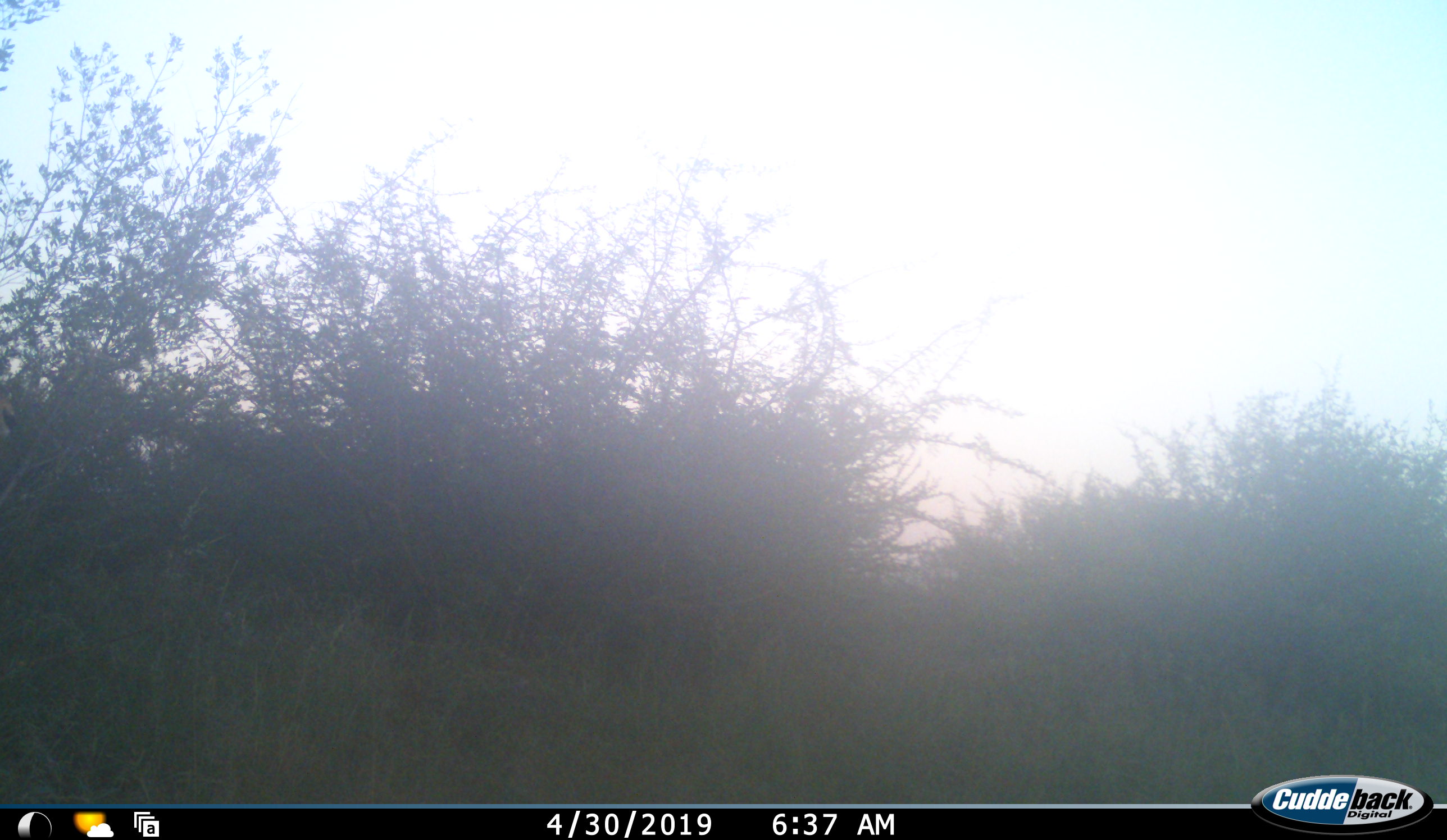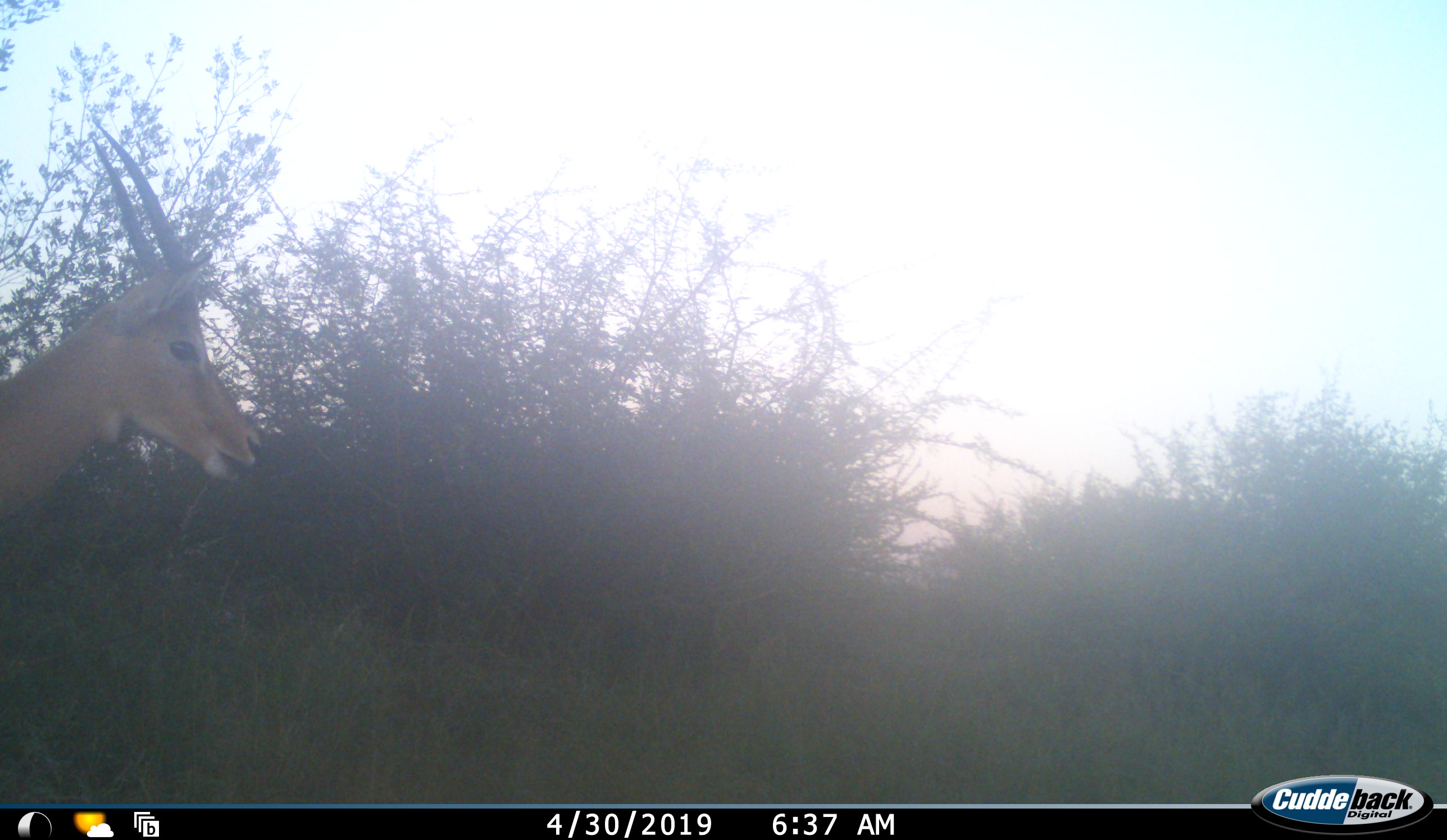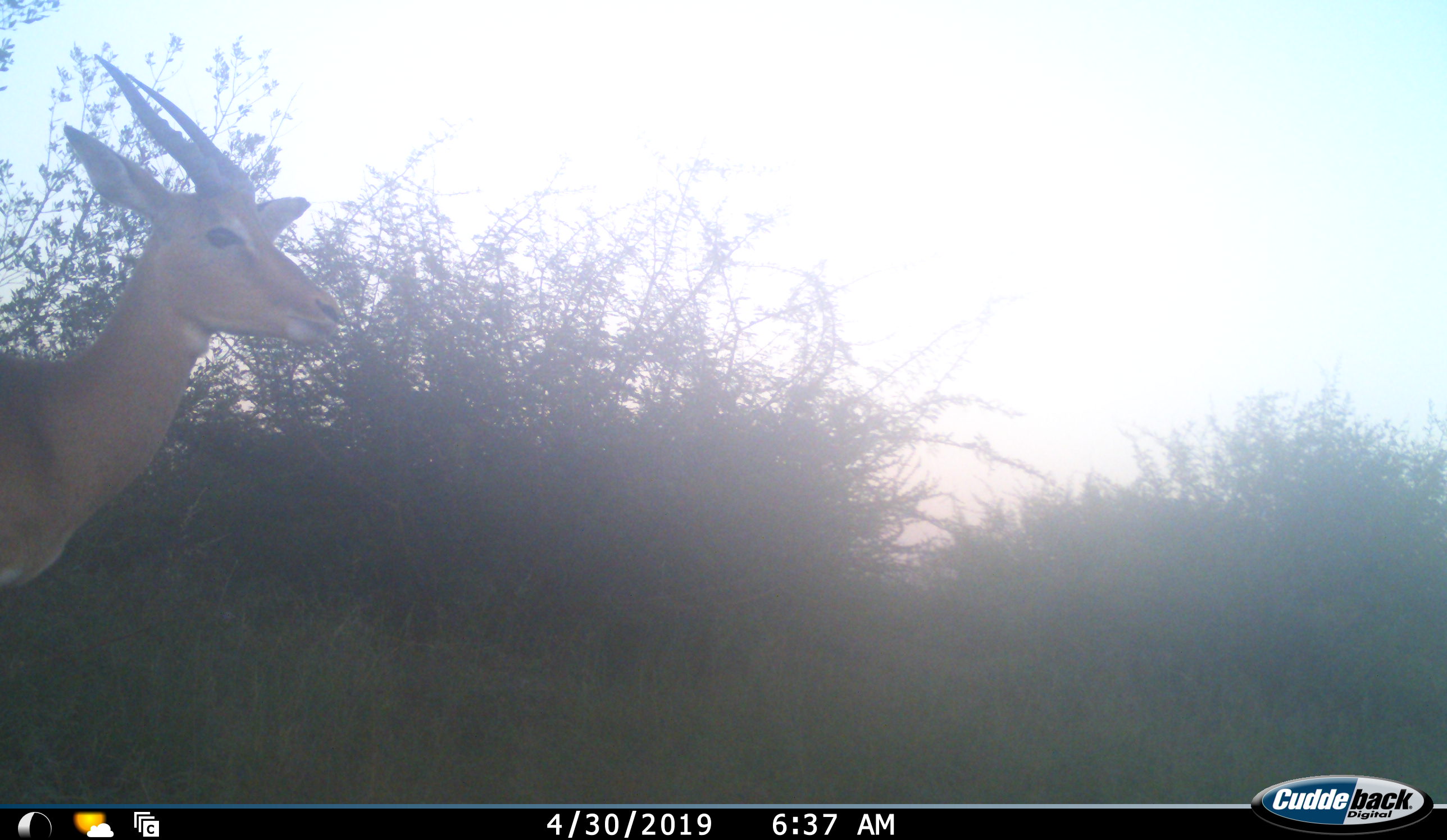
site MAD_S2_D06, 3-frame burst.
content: unidentified animal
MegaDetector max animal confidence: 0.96